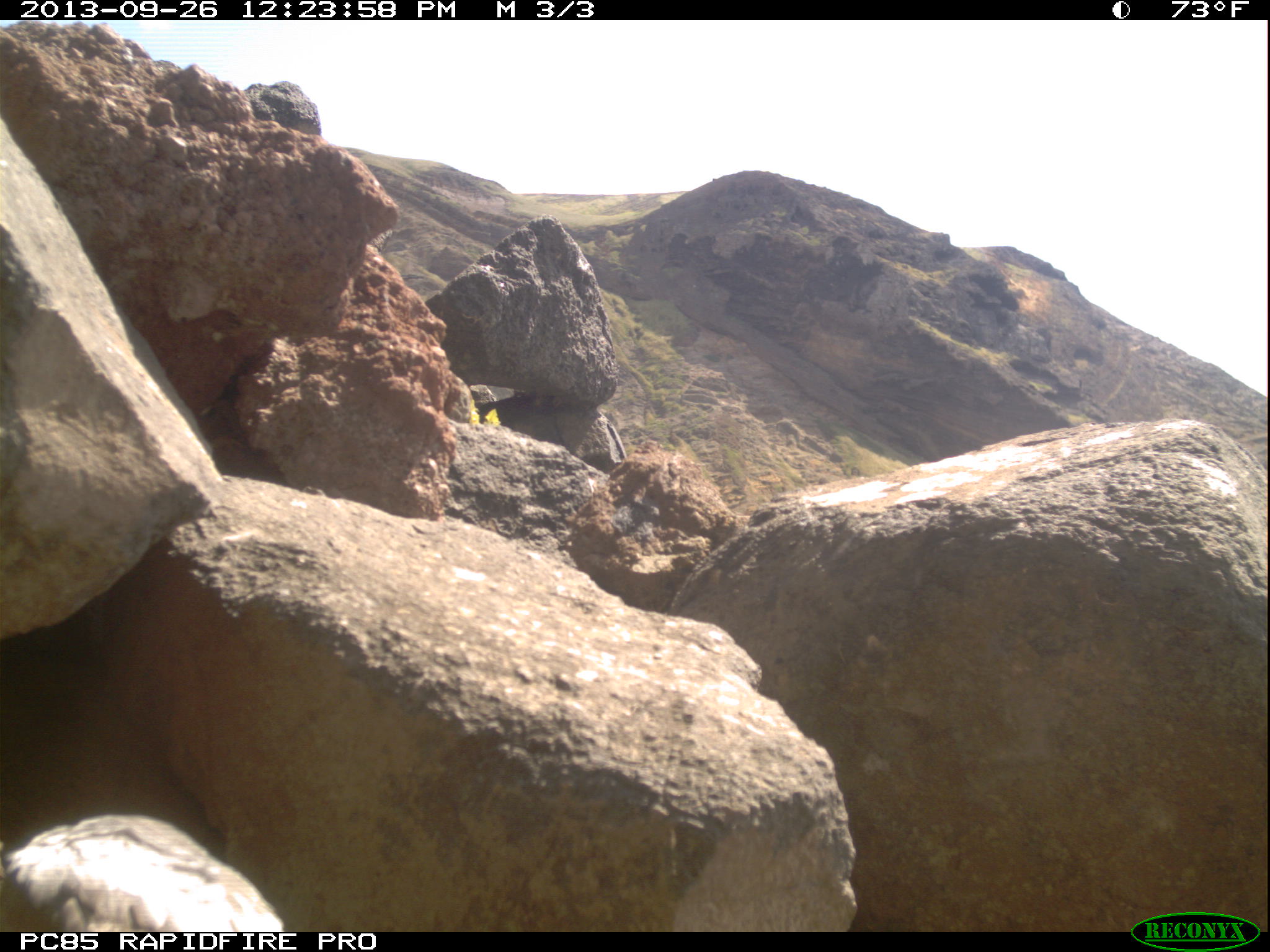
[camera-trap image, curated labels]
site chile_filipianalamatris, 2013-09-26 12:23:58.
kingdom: Animalia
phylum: Chordata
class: Aves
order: Procellariiformes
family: Procellariidae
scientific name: Procellariidae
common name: petrel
Petrel (Procellariidae).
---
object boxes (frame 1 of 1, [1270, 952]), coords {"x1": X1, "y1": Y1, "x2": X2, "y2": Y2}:
petrel: {"x1": 3, "y1": 816, "x2": 289, "y2": 933}